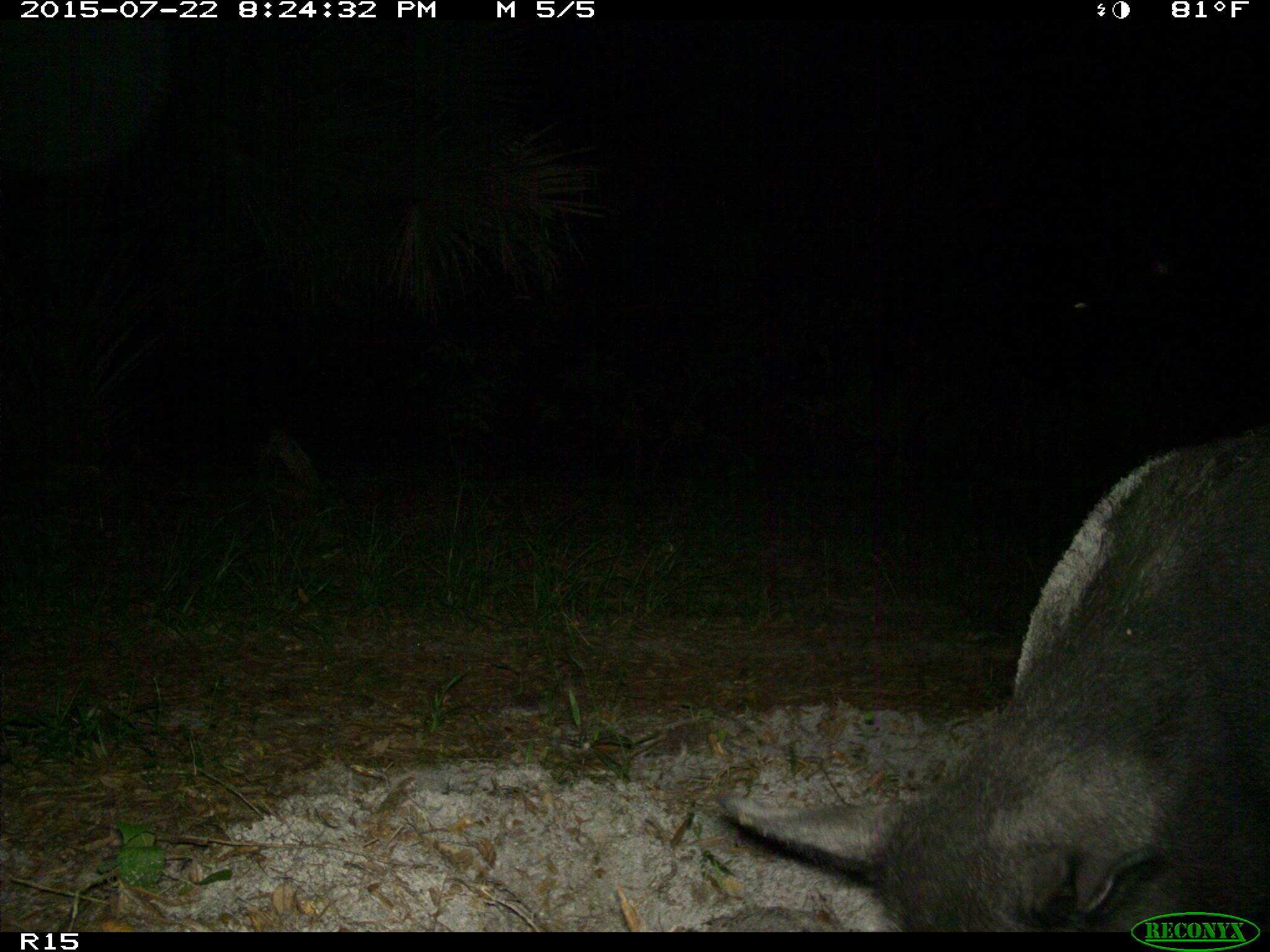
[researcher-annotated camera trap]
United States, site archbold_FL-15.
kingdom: Animalia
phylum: Chordata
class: Mammalia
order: Artiodactyla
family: Suidae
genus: Sus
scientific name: Sus scrofa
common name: wild boar